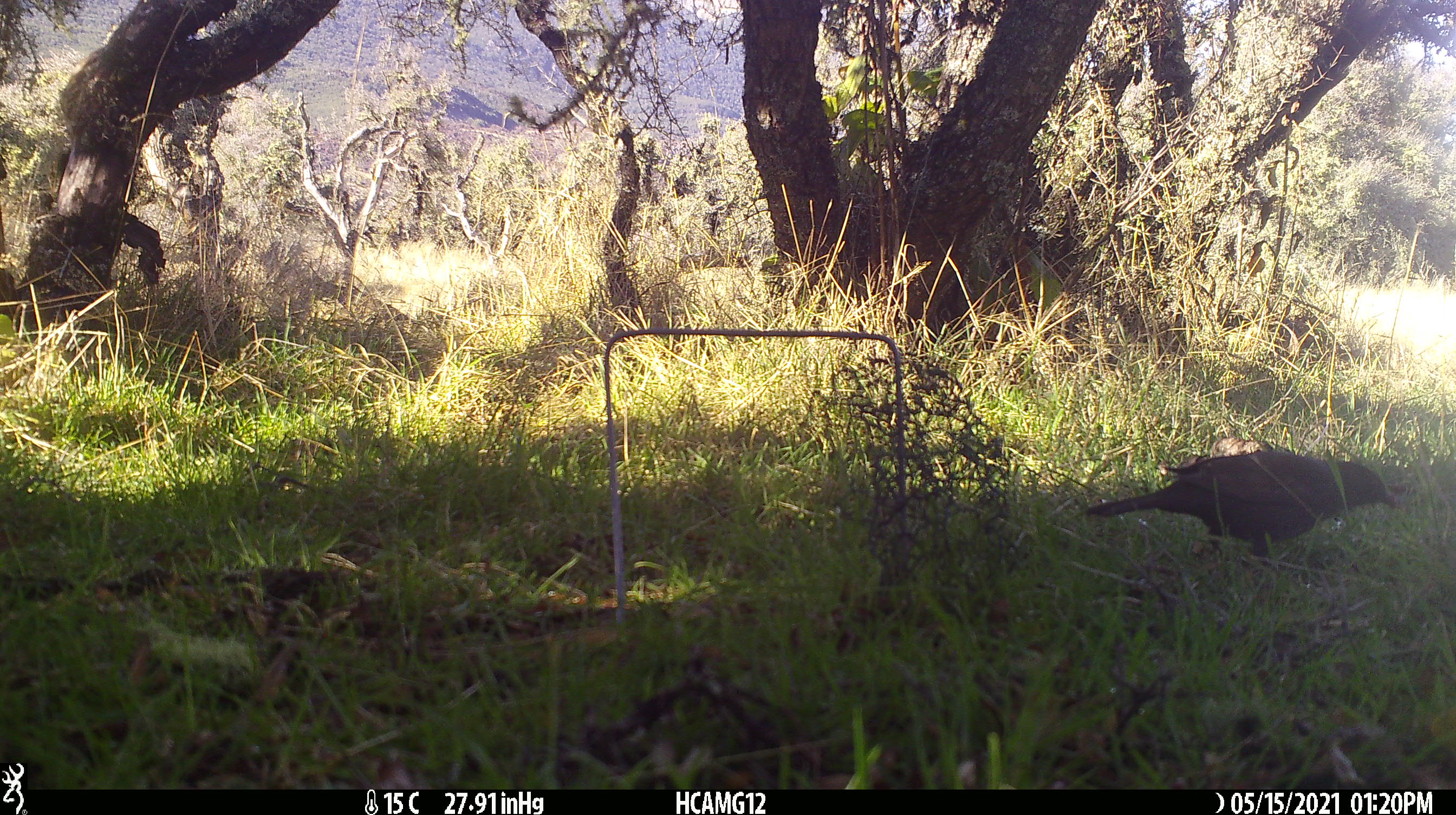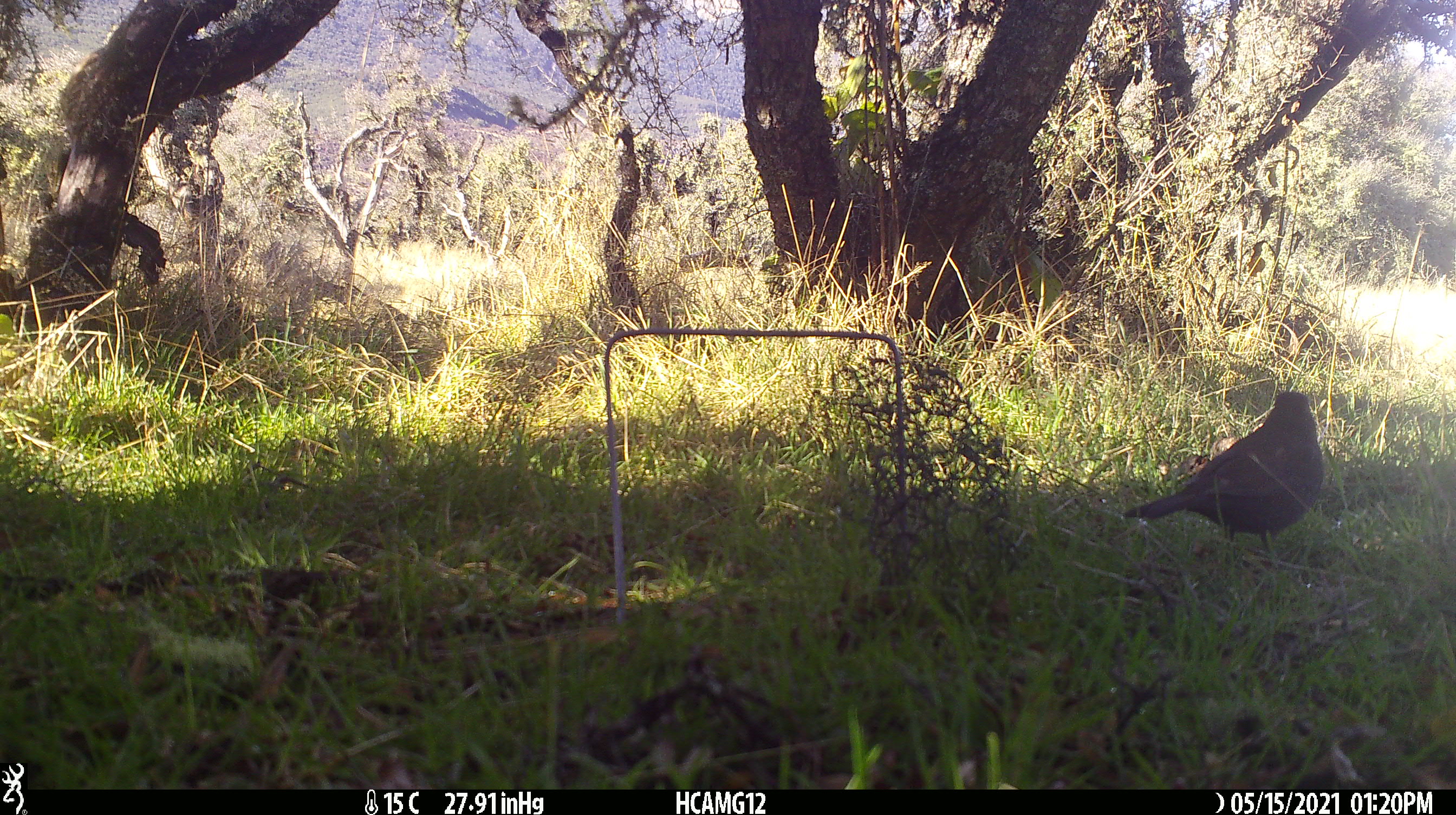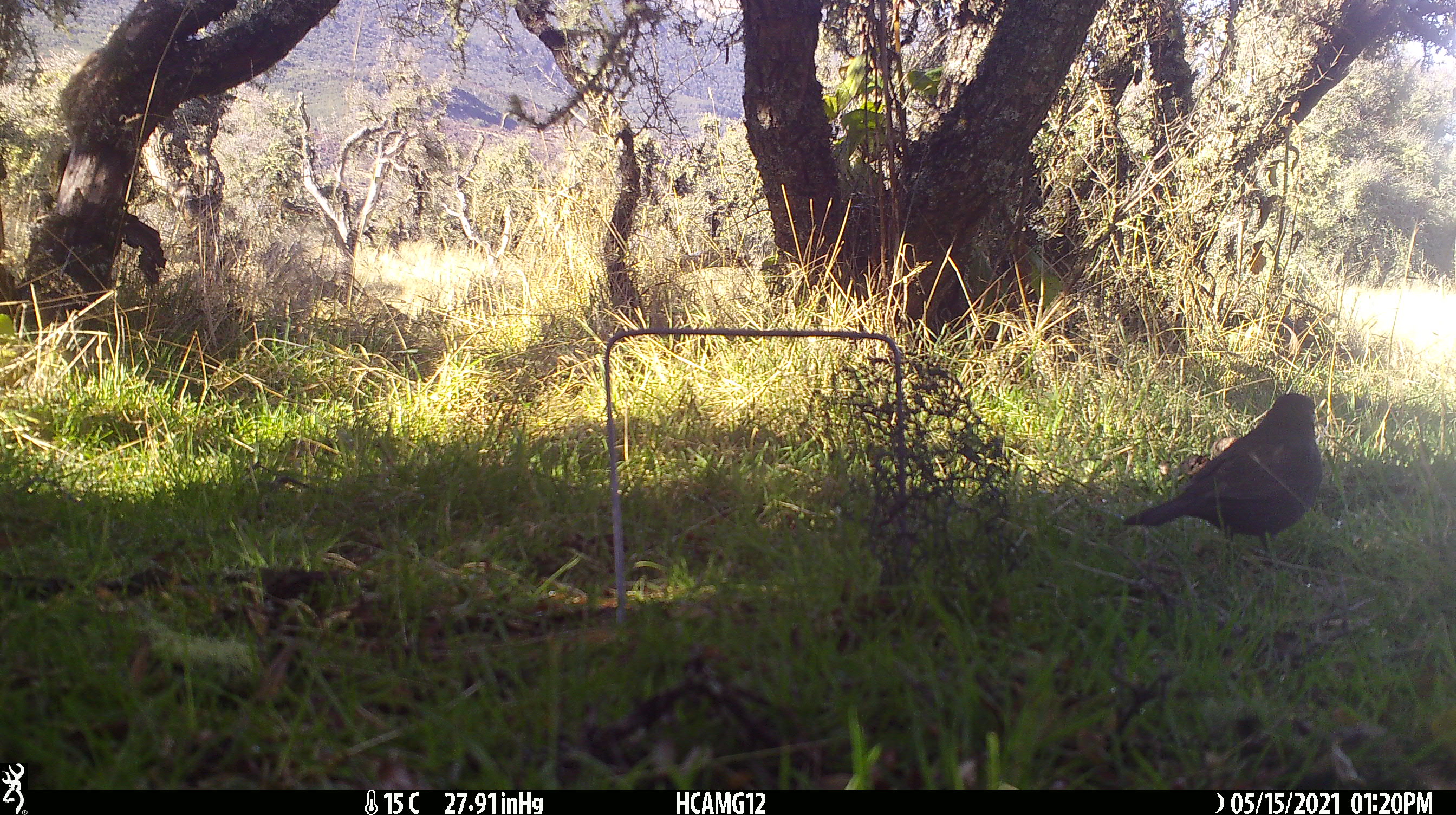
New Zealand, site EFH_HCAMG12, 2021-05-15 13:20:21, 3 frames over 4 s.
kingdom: Animalia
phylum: Chordata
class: Aves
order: Passeriformes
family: Turdidae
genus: Turdus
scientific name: Turdus merula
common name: eurasian blackbird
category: blackbird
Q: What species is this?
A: Blackbird (eurasian blackbird) (Turdus merula).